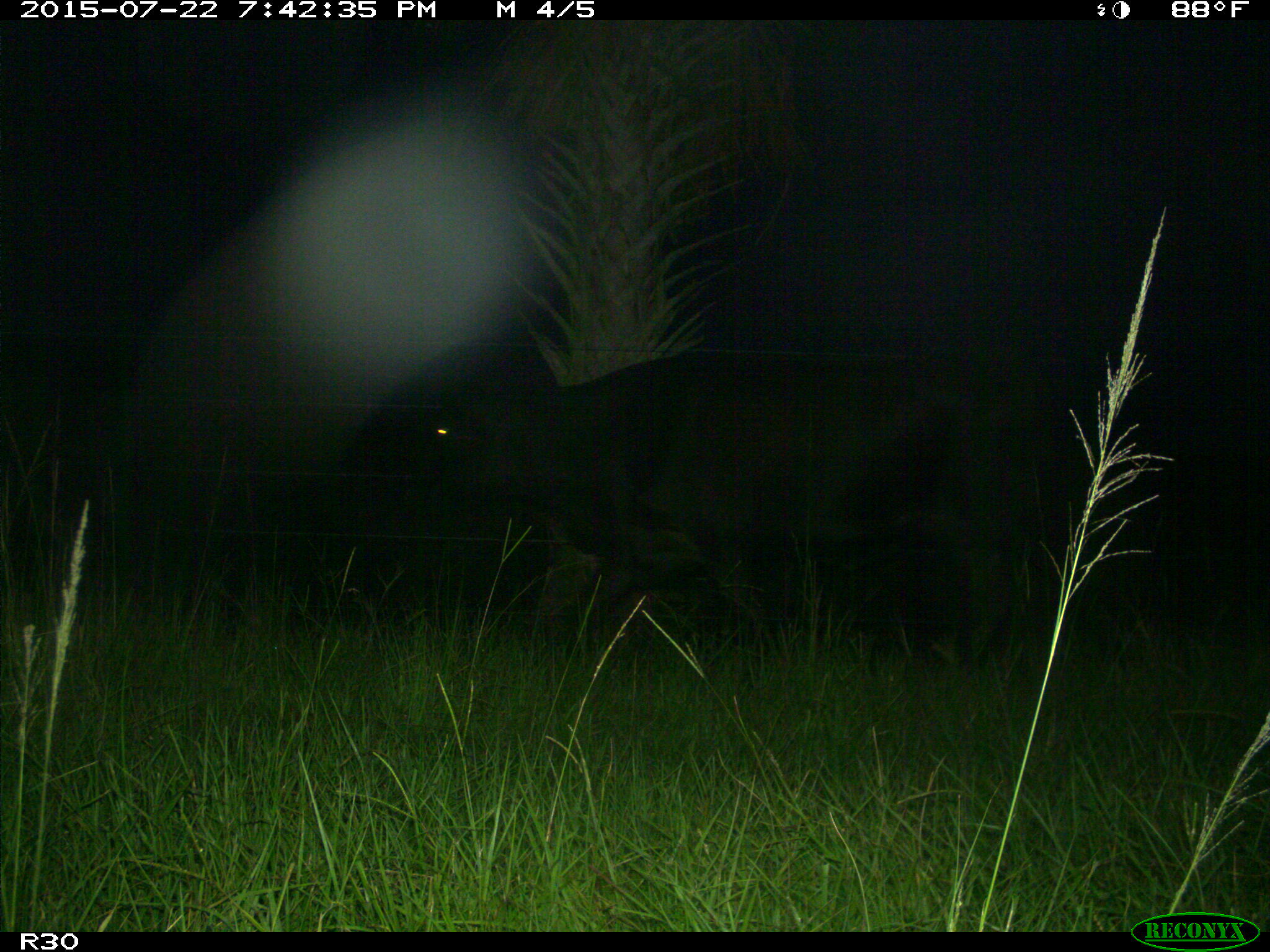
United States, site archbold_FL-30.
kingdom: Animalia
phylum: Chordata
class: Mammalia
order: Artiodactyla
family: Bovidae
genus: Bos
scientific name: Bos taurus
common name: domestic cow